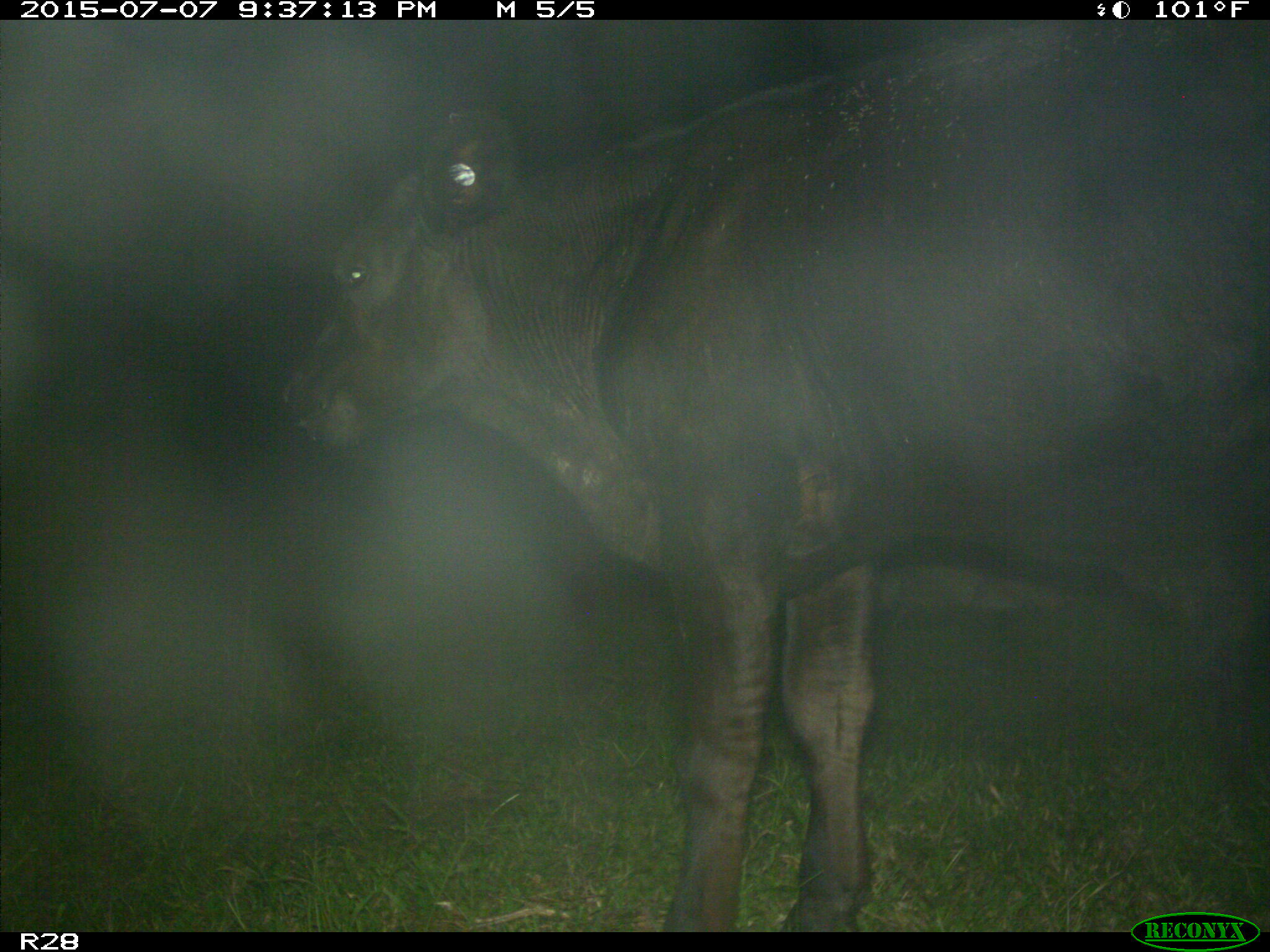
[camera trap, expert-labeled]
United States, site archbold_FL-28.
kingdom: Animalia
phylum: Chordata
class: Mammalia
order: Artiodactyla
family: Bovidae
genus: Bos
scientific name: Bos taurus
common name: domestic cow